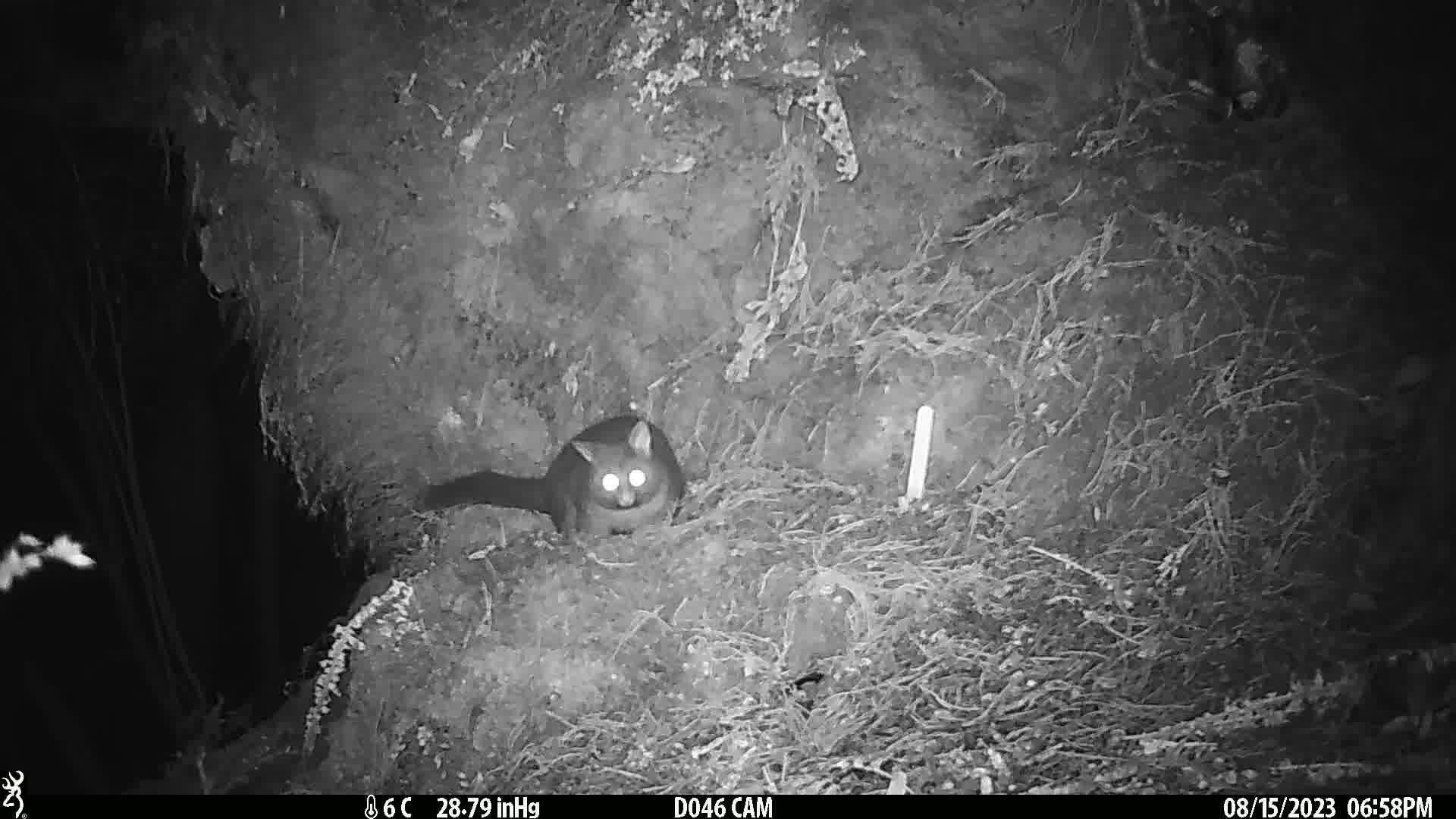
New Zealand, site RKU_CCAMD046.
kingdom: Animalia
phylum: Chordata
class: Mammalia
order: Diprotodontia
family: Phalangeridae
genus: Trichosurus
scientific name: Trichosurus vulpecula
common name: common brushtail possum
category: possum